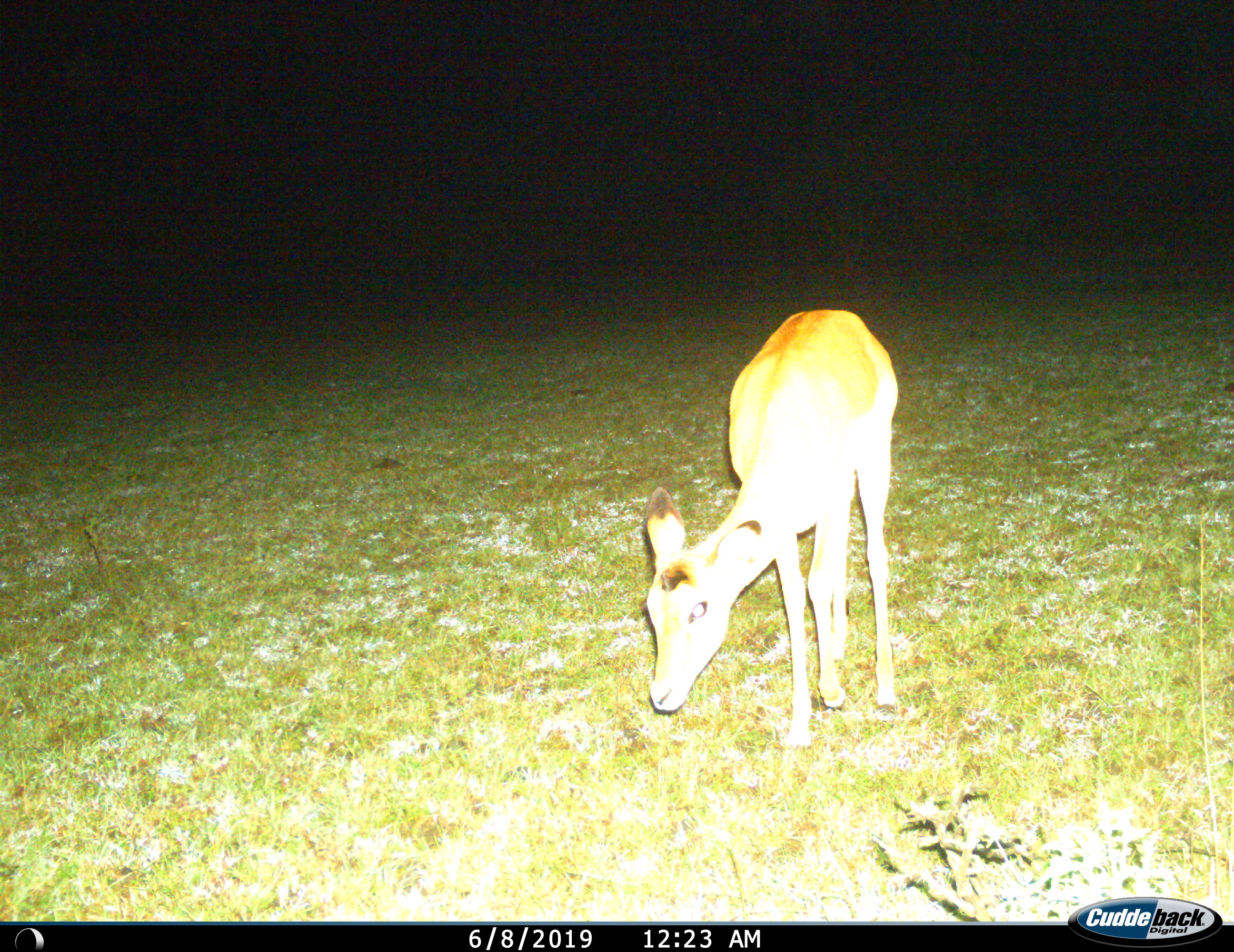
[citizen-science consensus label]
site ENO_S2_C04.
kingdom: Animalia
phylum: Chordata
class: Mammalia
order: Artiodactyla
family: Bovidae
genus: Aepyceros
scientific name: Aepyceros melampus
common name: impala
Impala (Aepyceros melampus), count 1. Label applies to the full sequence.